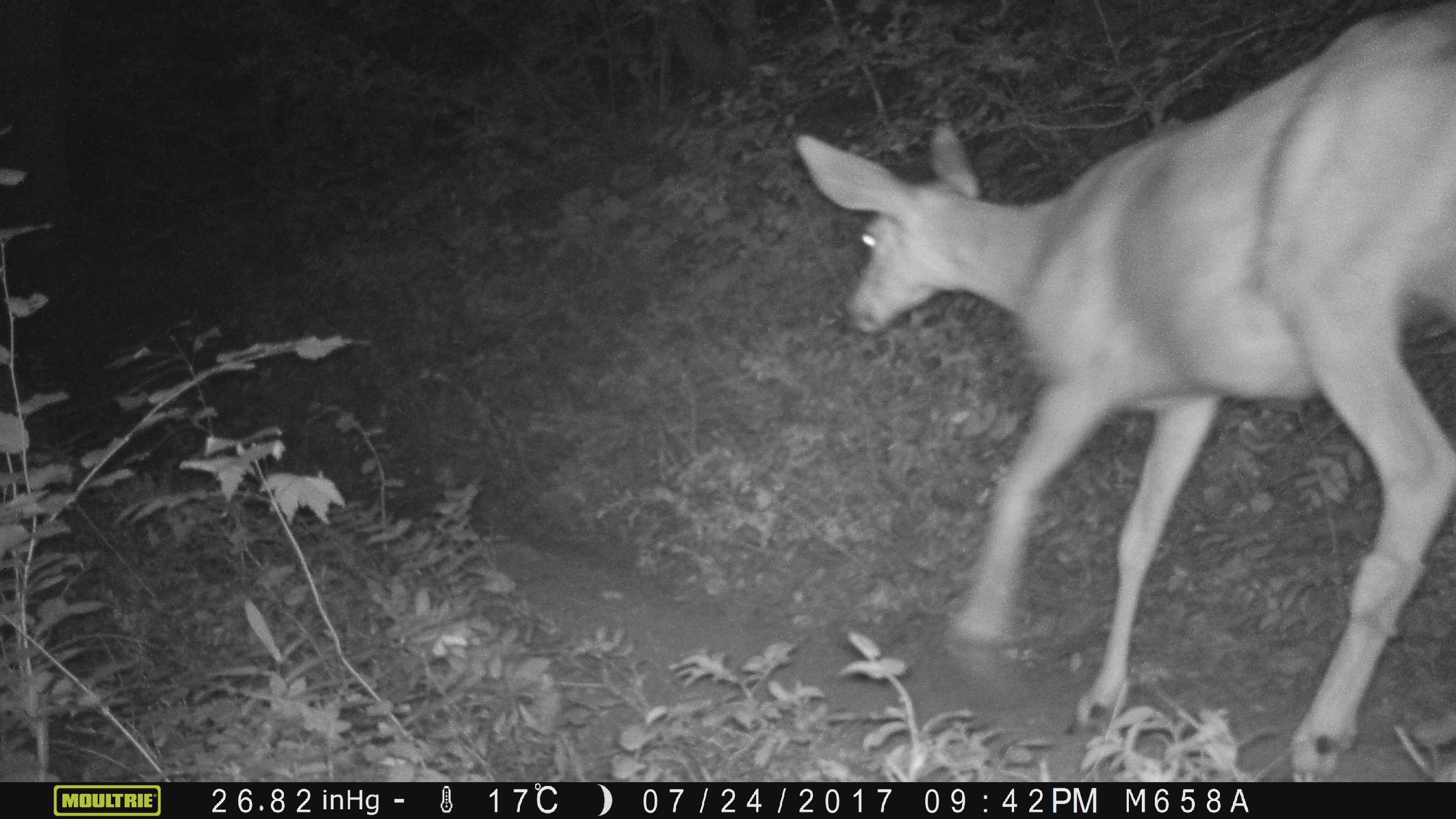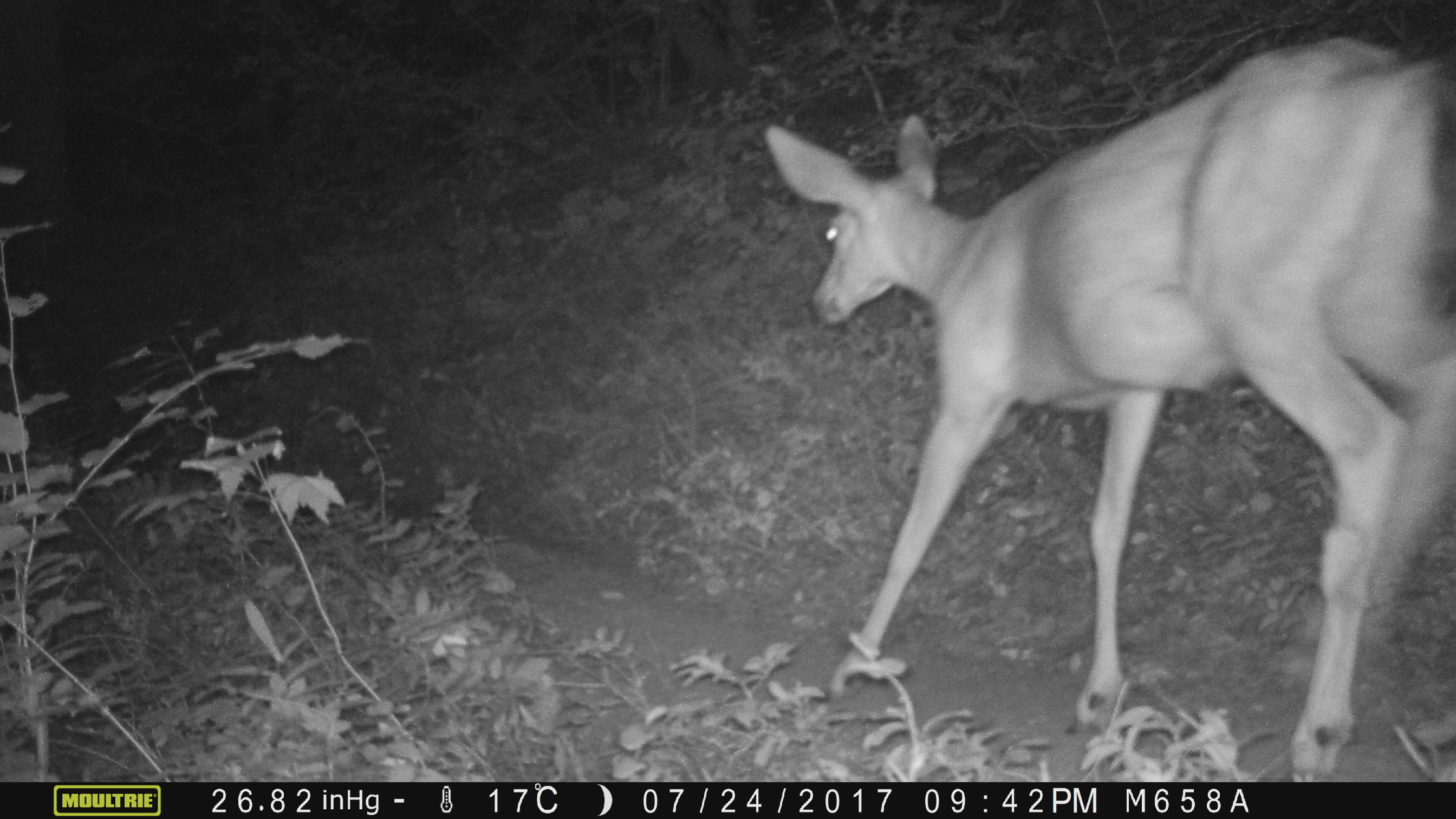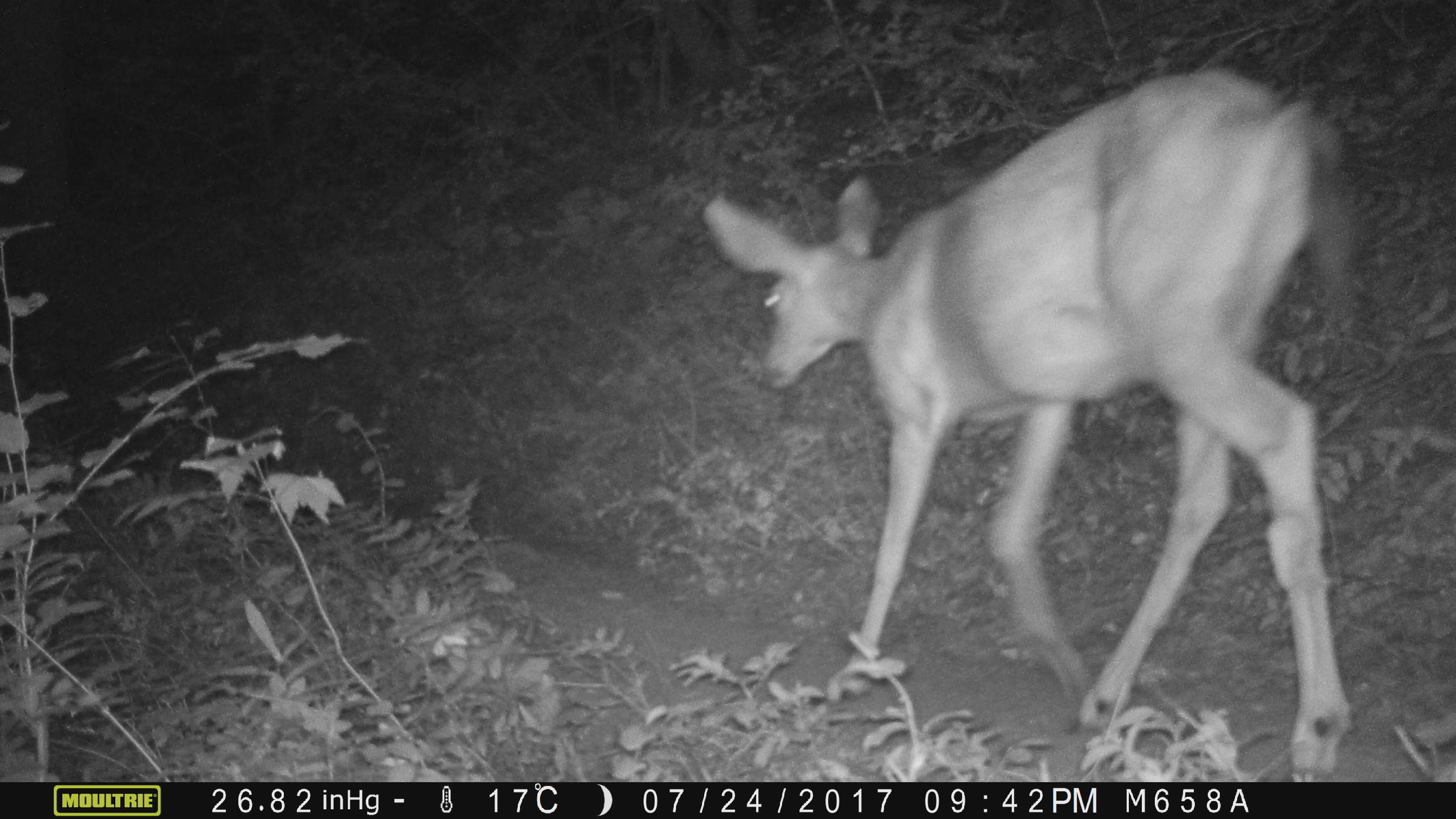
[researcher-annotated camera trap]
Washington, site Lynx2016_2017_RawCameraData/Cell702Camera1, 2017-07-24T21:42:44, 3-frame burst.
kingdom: Animalia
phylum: Chordata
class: Mammalia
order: Artiodactyla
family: Cervidae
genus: Odocoileus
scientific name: Odocoileus hemionus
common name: mule deer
Odocoileus hemionus (mule deer). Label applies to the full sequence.